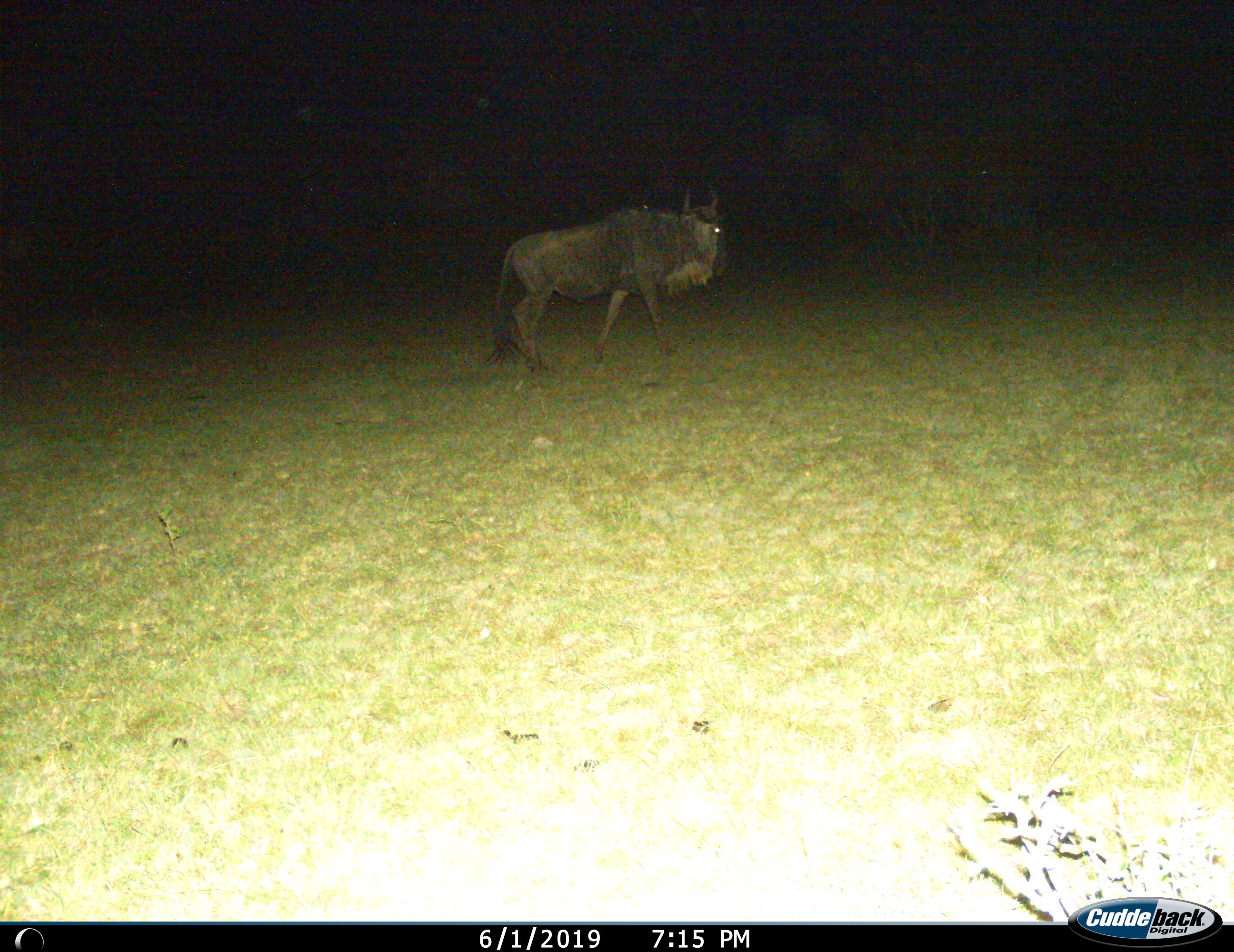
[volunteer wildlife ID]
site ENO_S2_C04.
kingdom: Animalia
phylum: Chordata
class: Mammalia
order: Artiodactyla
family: Bovidae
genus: Connochaetes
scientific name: Connochaetes taurinus taurinus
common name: blue wildebeest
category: wildebeestblue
Wildebeestblue (blue wildebeest) (Connochaetes taurinus taurinus), count 1. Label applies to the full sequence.